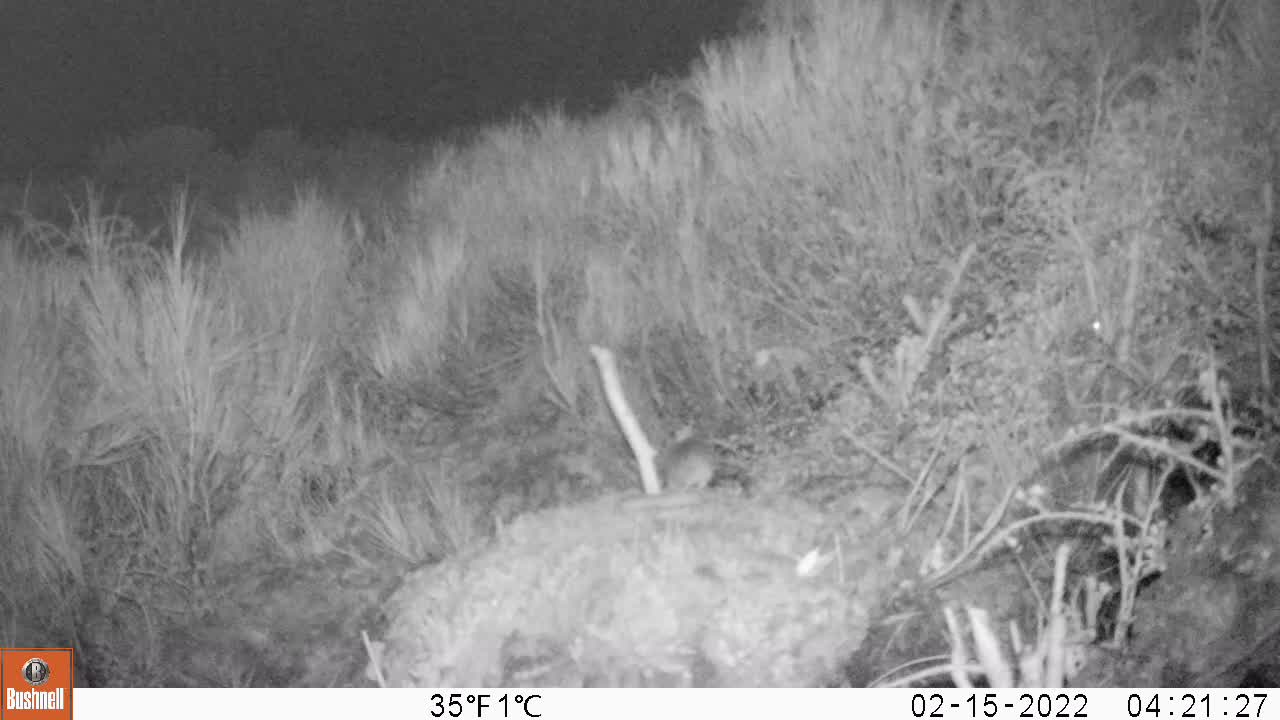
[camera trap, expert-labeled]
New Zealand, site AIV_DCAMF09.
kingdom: Animalia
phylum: Chordata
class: Mammalia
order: Rodentia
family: Muridae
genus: Mus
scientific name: Mus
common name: mouse